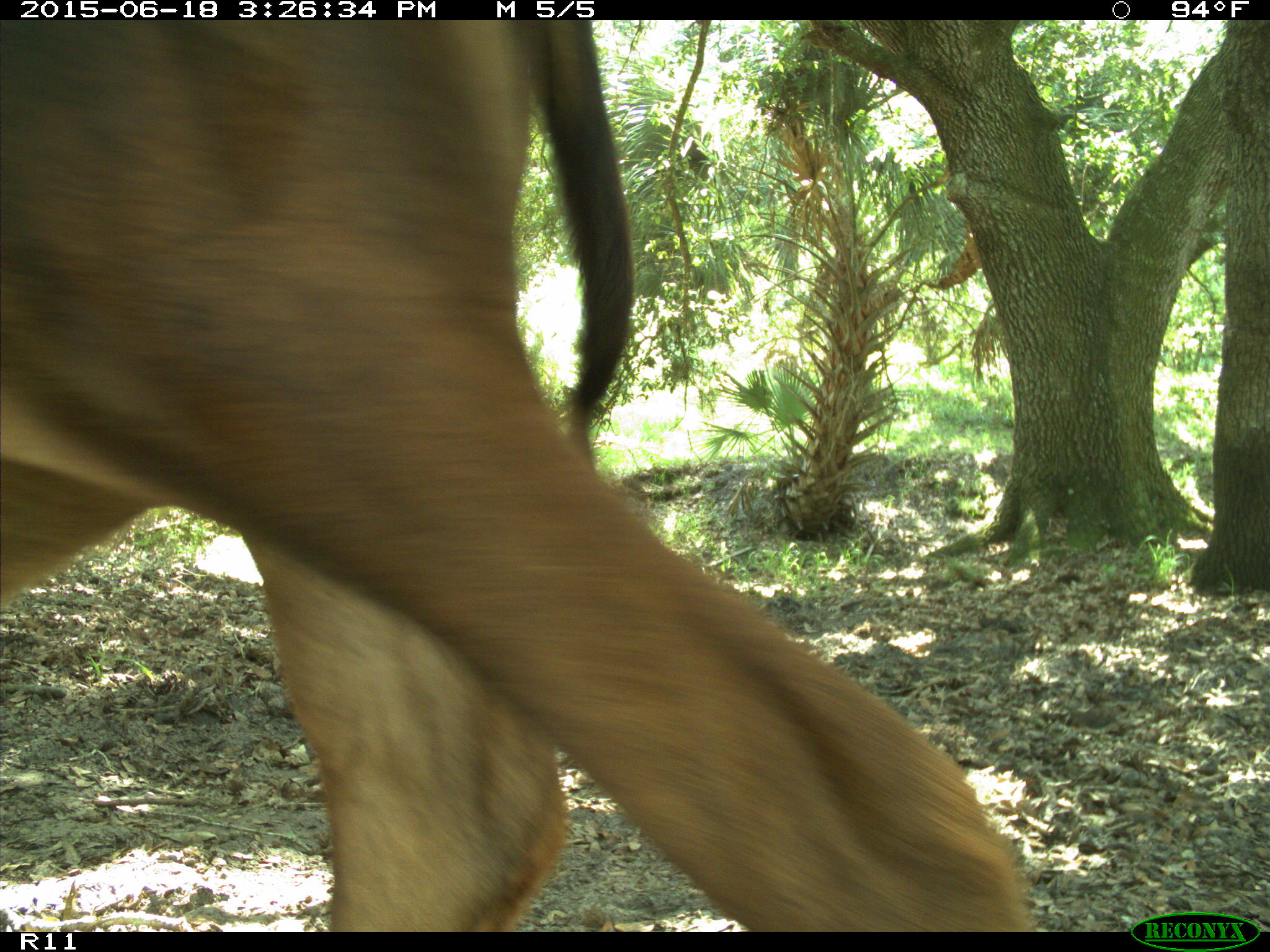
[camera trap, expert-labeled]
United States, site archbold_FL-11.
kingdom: Animalia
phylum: Chordata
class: Mammalia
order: Artiodactyla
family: Bovidae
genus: Bos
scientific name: Bos taurus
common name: domestic cow